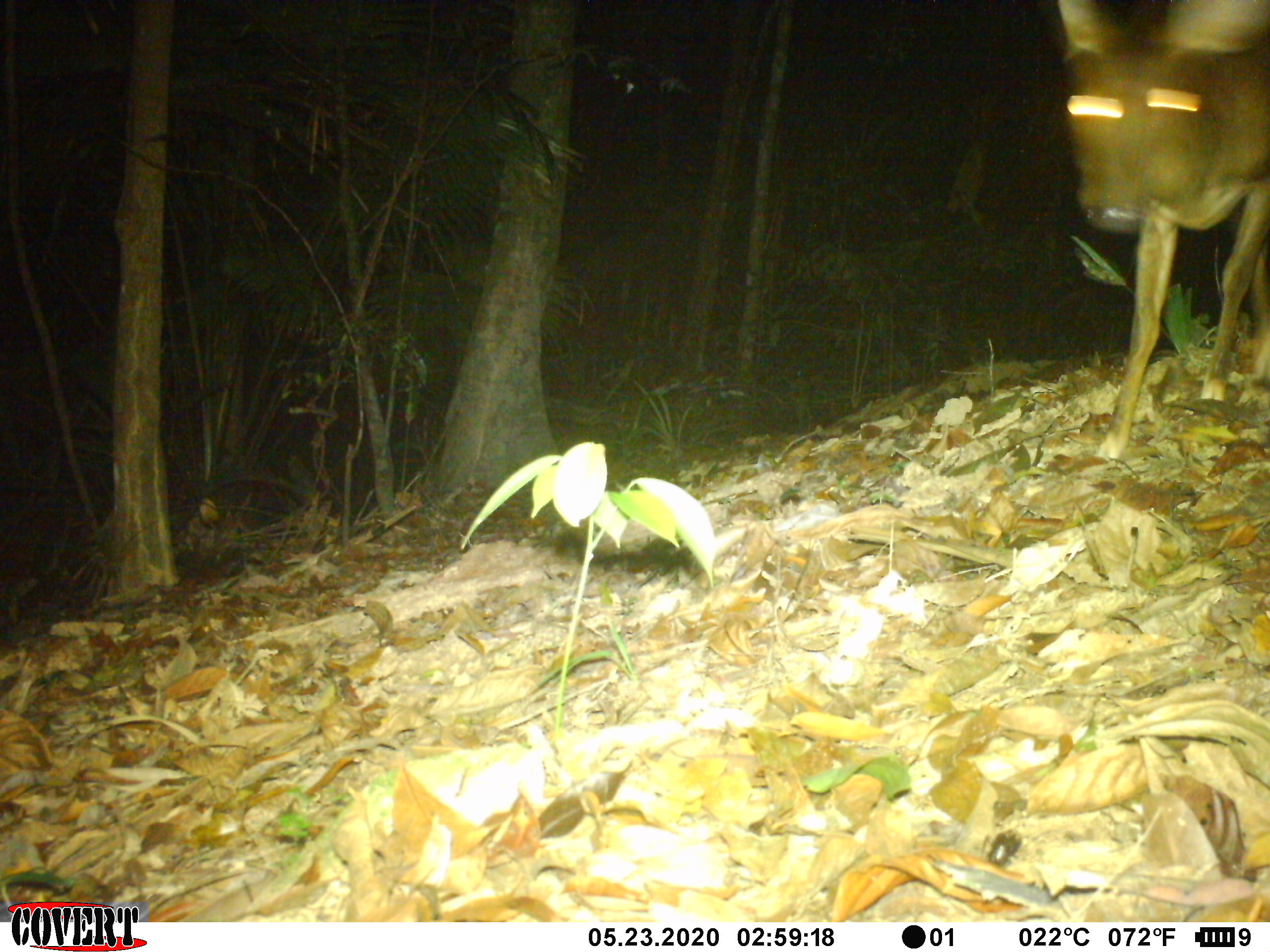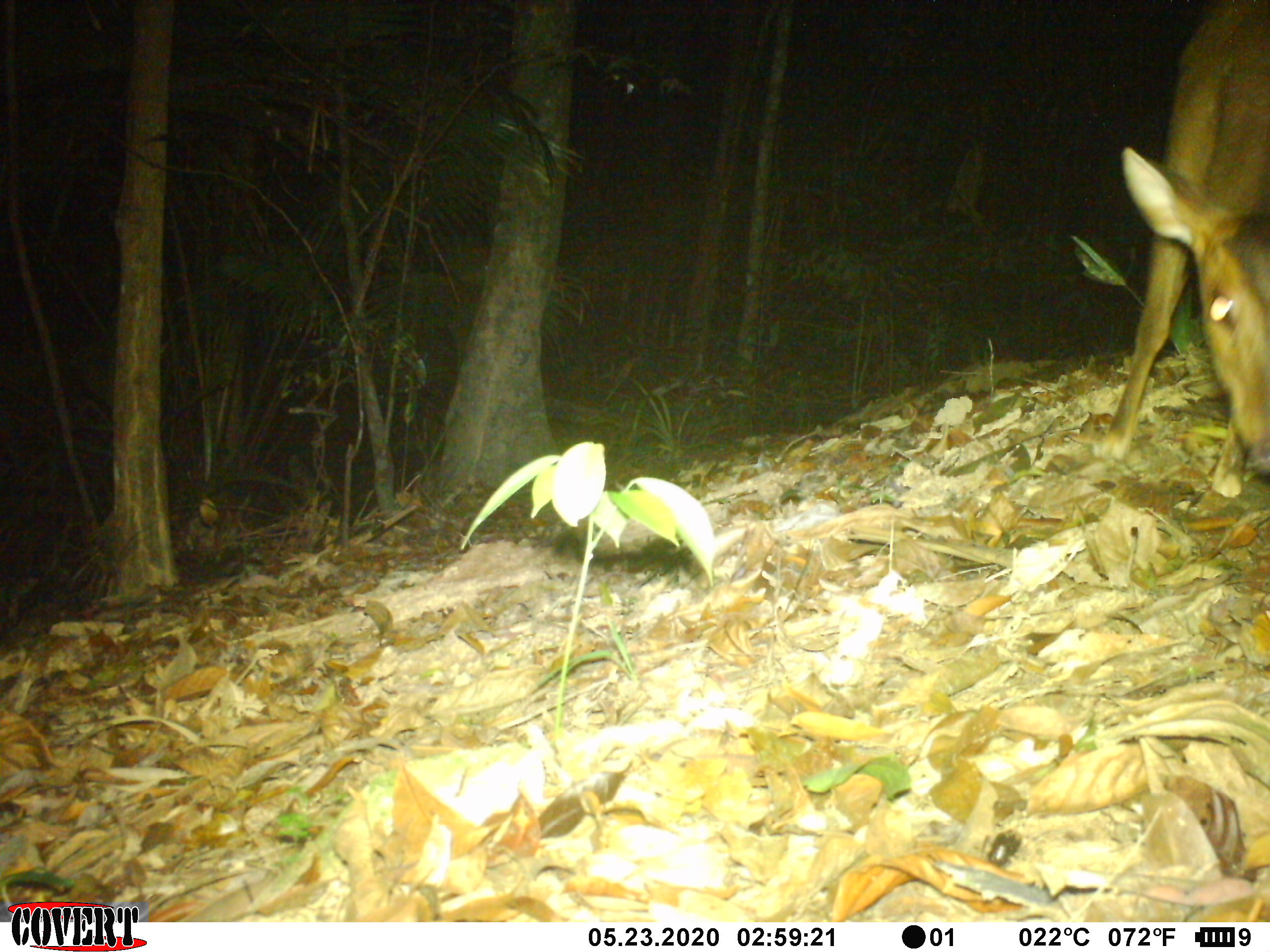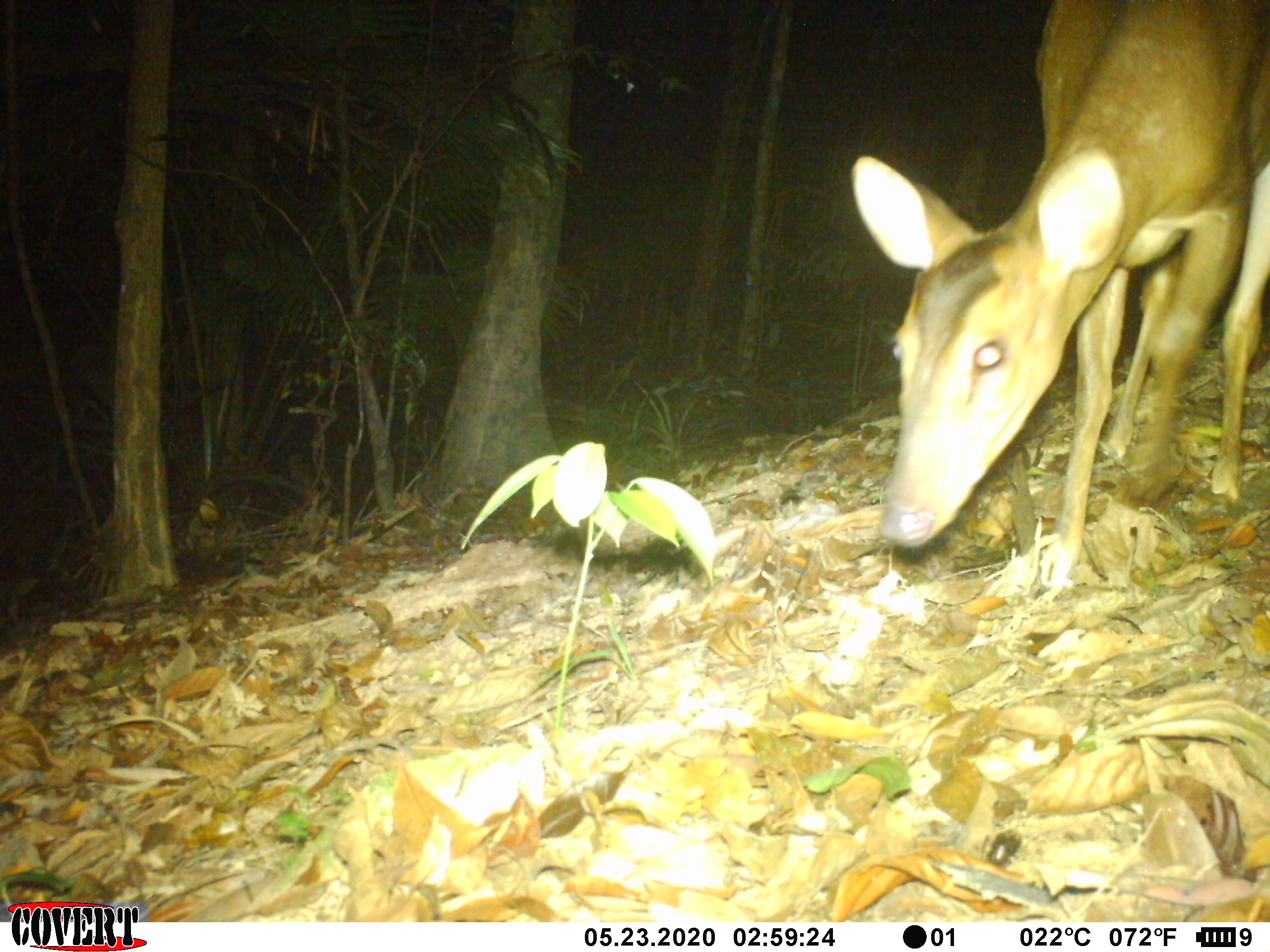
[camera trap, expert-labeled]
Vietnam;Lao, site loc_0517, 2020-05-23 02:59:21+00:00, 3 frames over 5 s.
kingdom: Animalia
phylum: Chordata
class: Mammalia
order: Artiodactyla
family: Cervidae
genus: Muntiacus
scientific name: Muntiacus vuquangensis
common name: large-antlered muntjac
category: large antlered muntjac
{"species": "large antlered muntjac (large-antlered muntjac) (Muntiacus vuquangensis)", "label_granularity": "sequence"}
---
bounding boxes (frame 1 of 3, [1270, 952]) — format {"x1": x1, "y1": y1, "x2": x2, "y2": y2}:
large antlered muntjac: {"x1": 1054, "y1": 0, "x2": 1270, "y2": 467}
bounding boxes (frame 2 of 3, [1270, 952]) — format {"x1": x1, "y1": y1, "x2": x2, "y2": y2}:
large antlered muntjac: {"x1": 1083, "y1": 0, "x2": 1270, "y2": 502}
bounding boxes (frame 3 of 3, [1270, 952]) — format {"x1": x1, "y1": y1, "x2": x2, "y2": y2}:
large antlered muntjac: {"x1": 845, "y1": 0, "x2": 1270, "y2": 594}